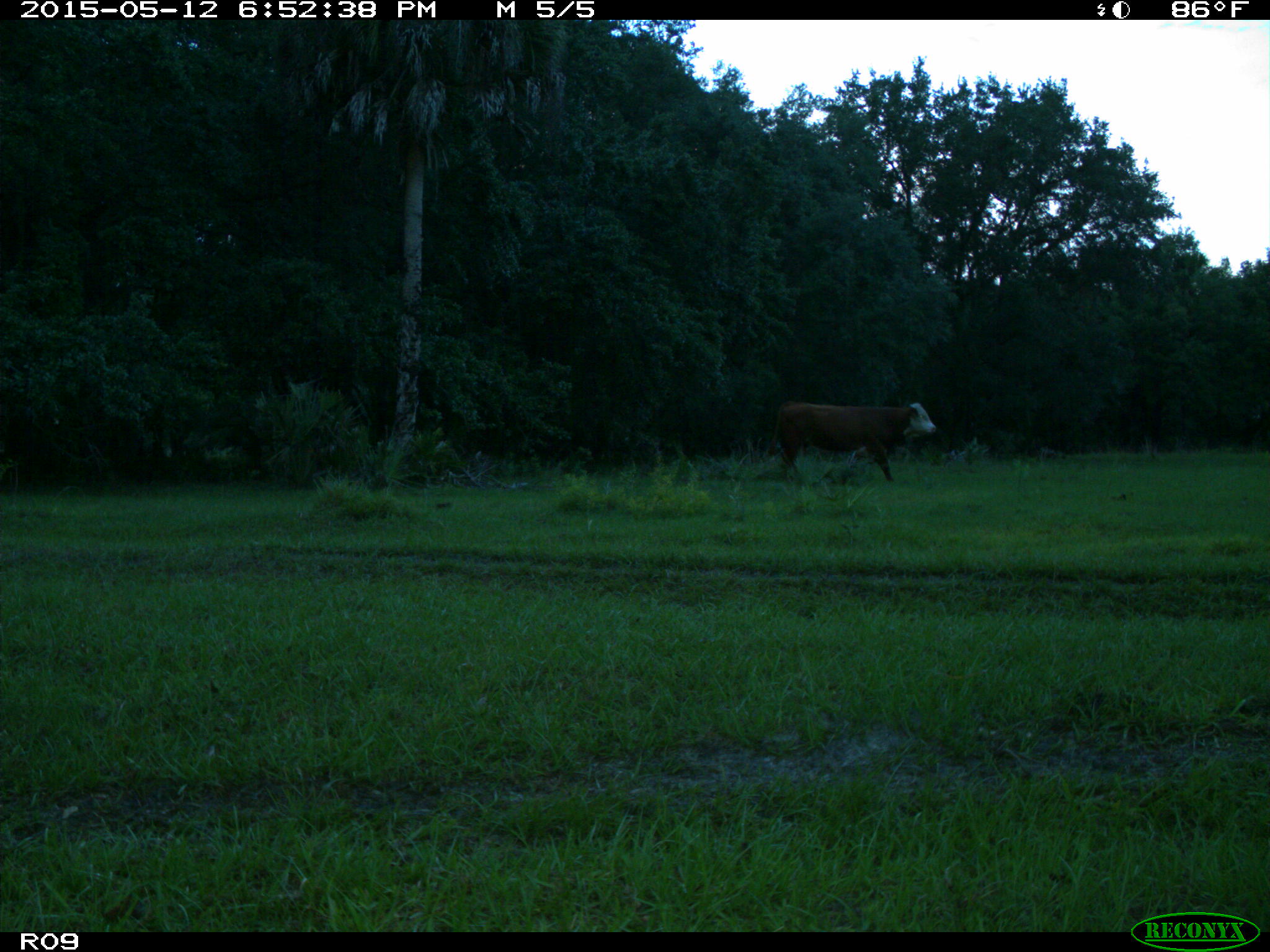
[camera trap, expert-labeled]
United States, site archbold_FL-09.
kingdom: Animalia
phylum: Chordata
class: Mammalia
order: Artiodactyla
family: Bovidae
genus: Bos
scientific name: Bos taurus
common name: domestic cow